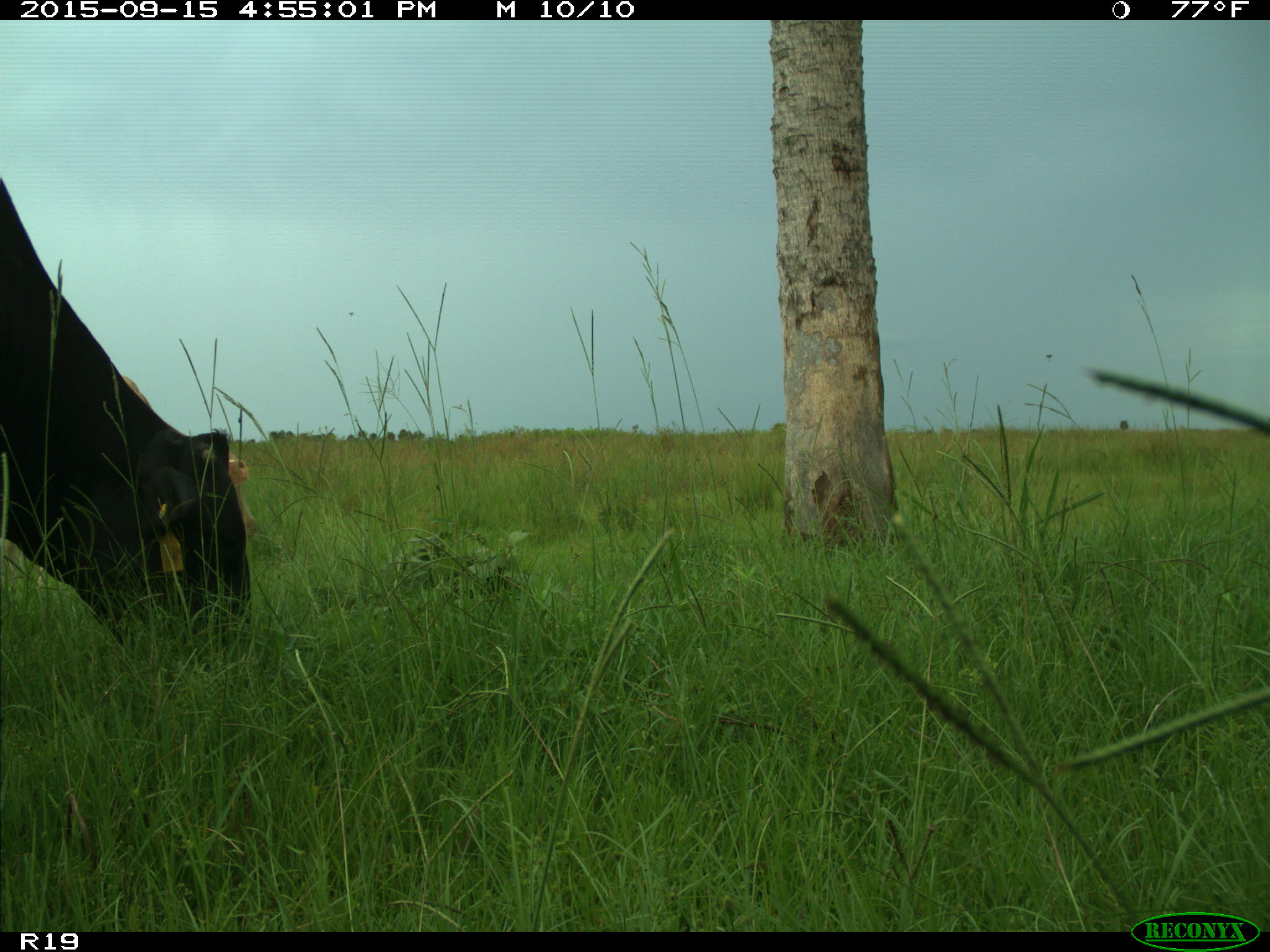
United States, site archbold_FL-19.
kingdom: Animalia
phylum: Chordata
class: Mammalia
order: Artiodactyla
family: Bovidae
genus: Bos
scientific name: Bos taurus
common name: domestic cow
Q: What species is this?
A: Bos taurus (domestic cow).